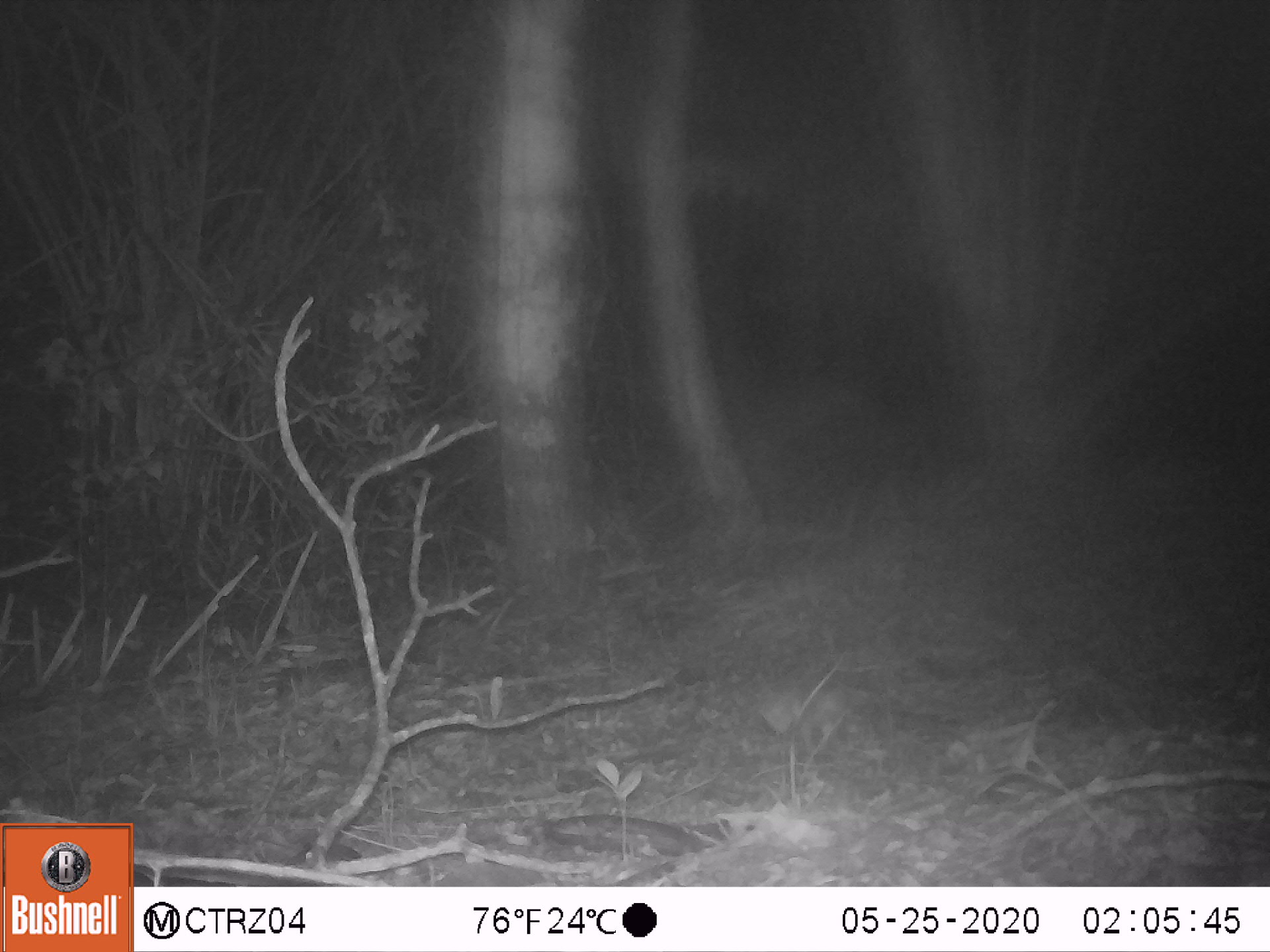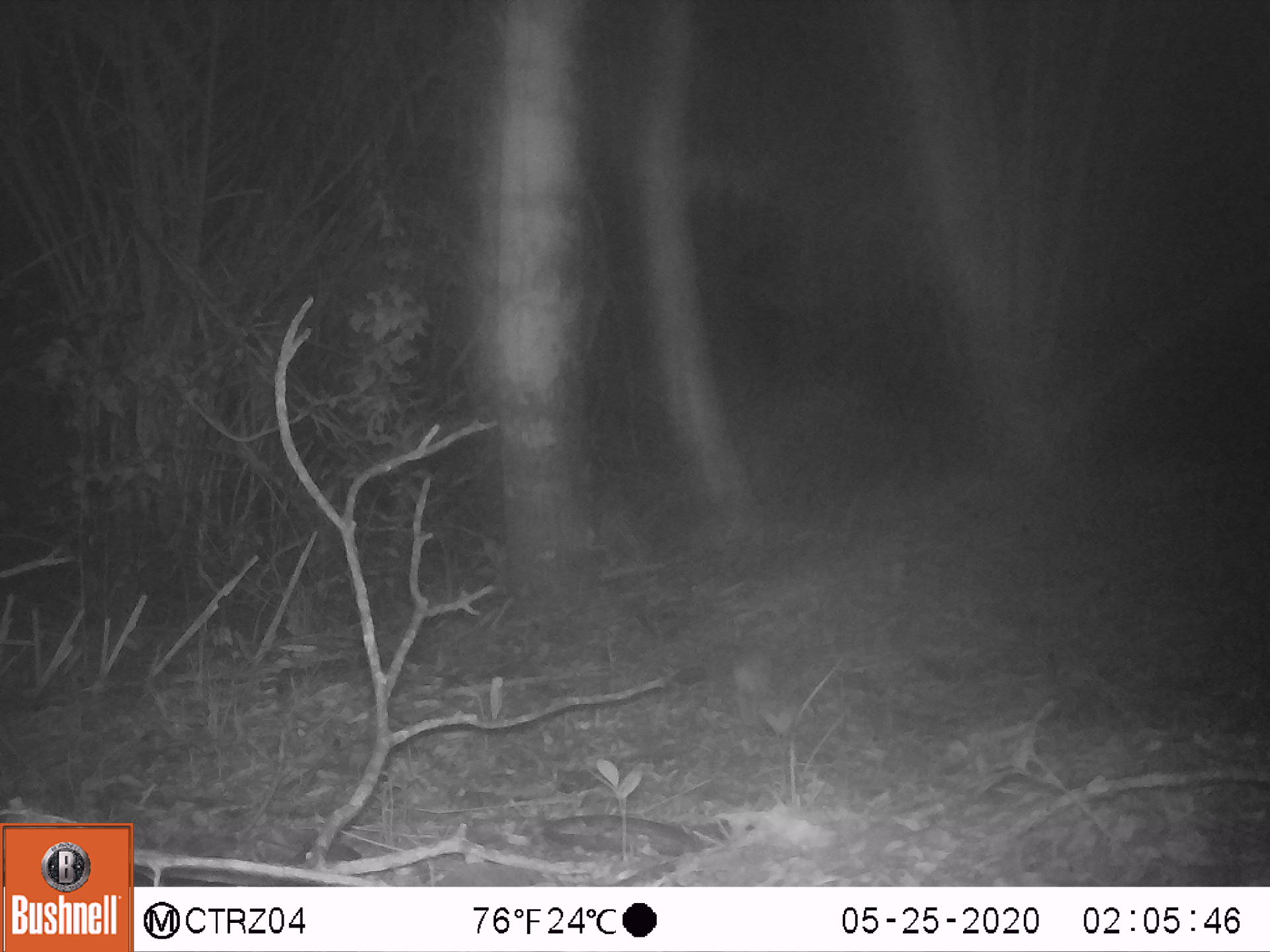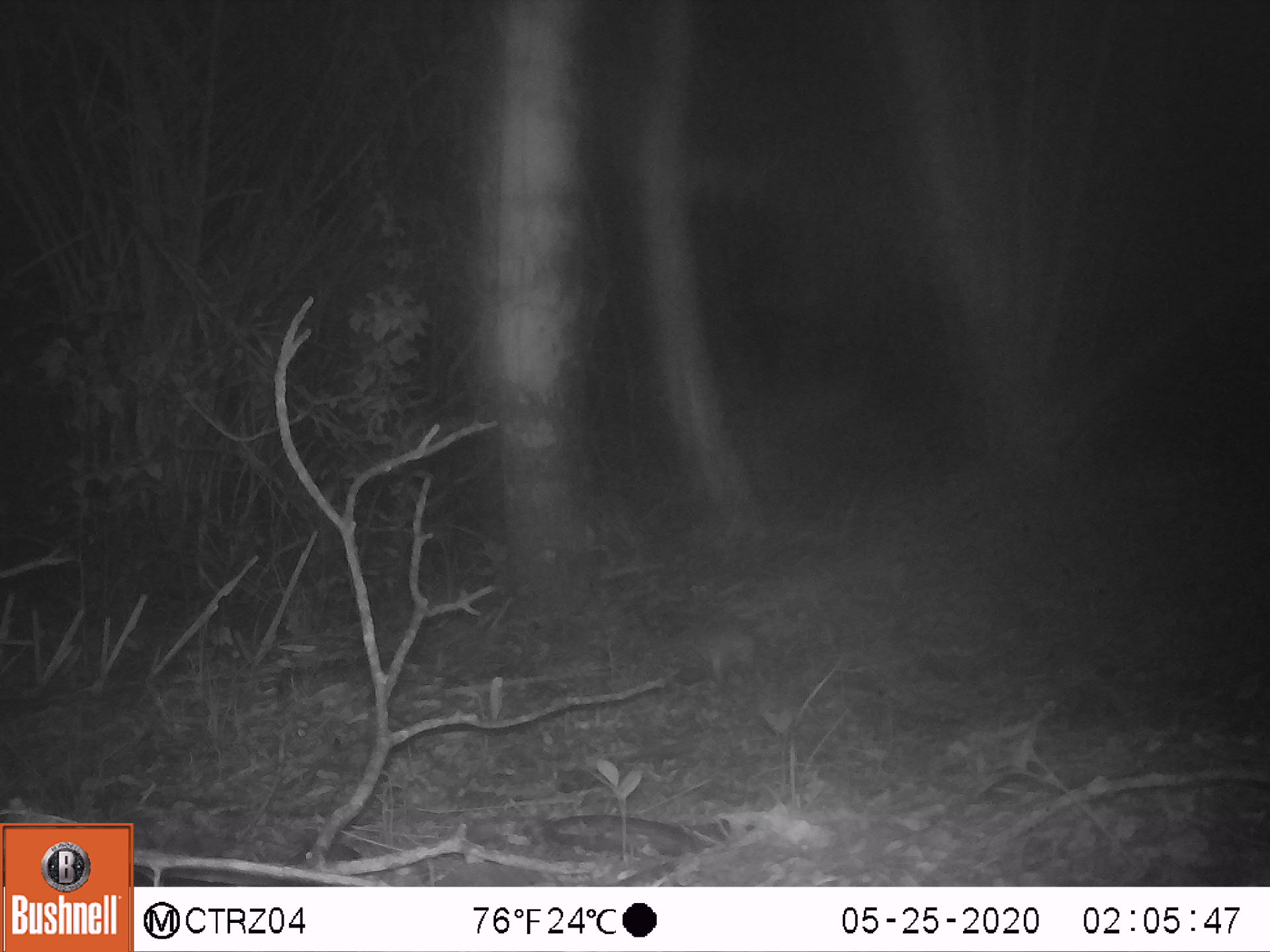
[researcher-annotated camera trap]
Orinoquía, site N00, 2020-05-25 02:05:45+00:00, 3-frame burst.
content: unidentified animal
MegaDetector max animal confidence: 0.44